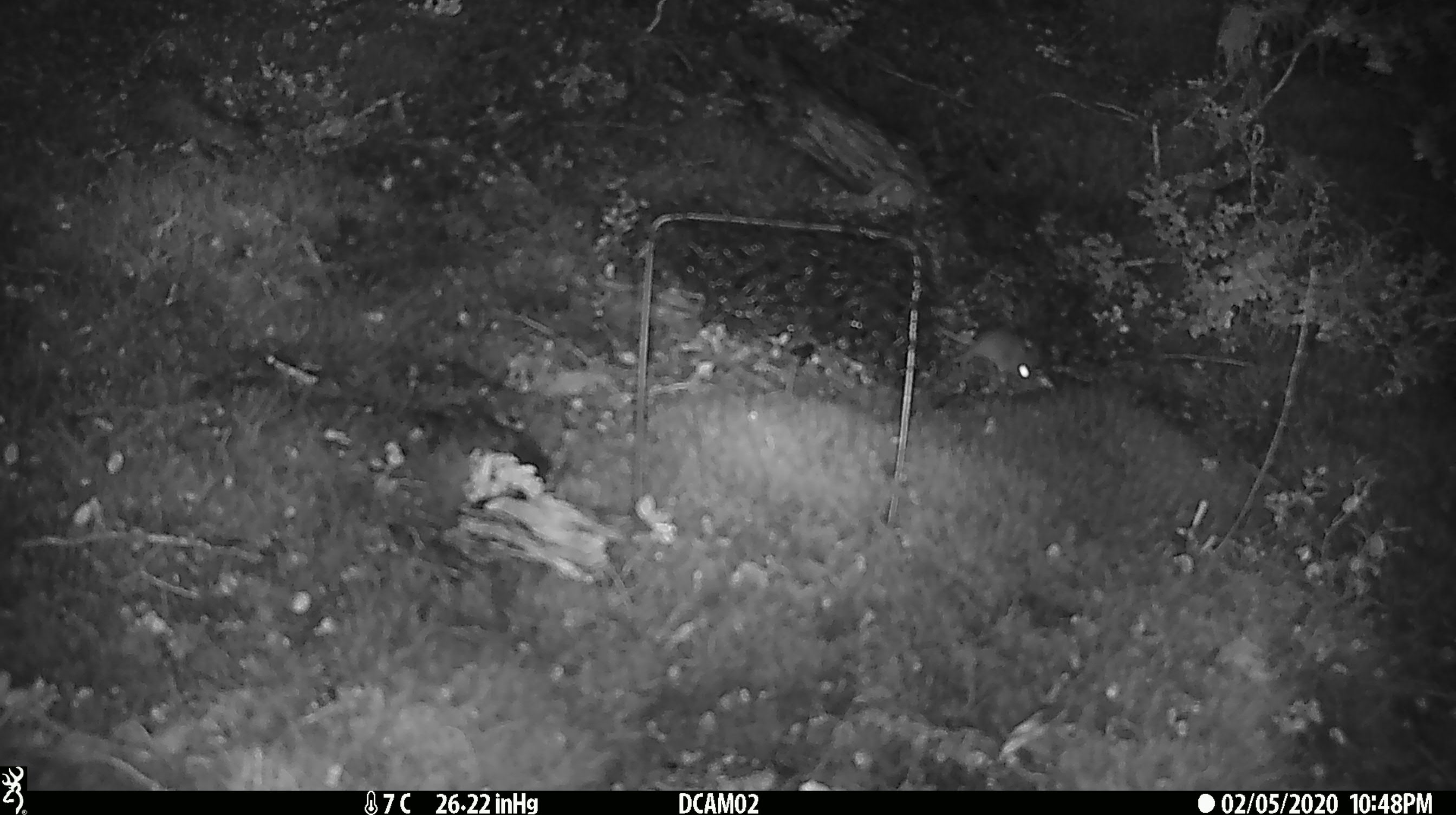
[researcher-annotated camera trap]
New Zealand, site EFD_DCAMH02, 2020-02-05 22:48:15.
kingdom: Animalia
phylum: Chordata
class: Mammalia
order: Rodentia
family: Muridae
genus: Mus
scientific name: Mus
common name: mouse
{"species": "mouse (Mus)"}